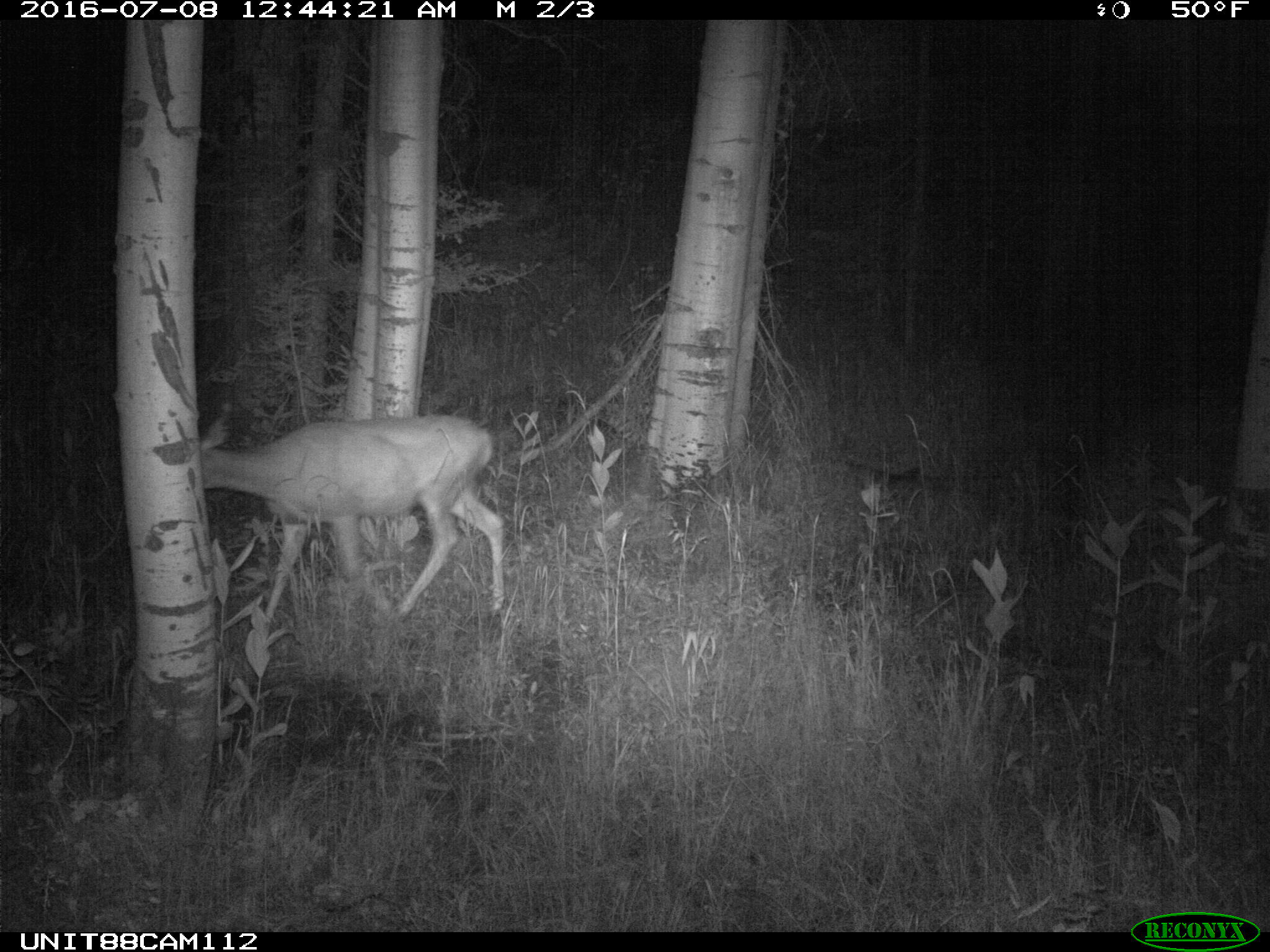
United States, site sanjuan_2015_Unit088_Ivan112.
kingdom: Animalia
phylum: Chordata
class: Mammalia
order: Artiodactyla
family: Cervidae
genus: Odocoileus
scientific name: Odocoileus hemionus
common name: mule deer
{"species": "Odocoileus hemionus (mule deer)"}